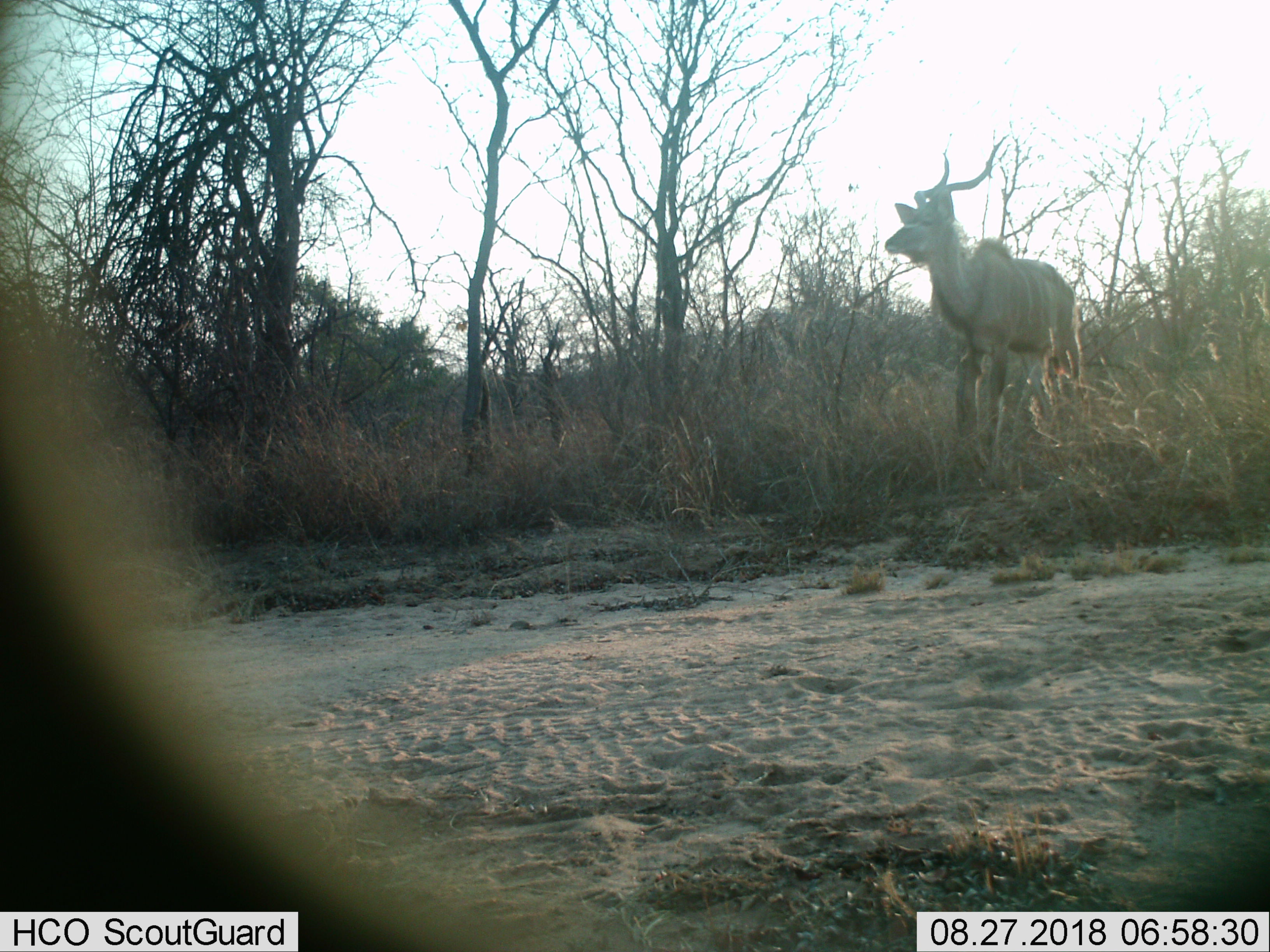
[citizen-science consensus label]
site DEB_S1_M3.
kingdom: Animalia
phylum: Chordata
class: Mammalia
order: Artiodactyla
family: Bovidae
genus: Tragelaphus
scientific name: Tragelaphus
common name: kudu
Kudu (Tragelaphus), count 1. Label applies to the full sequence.